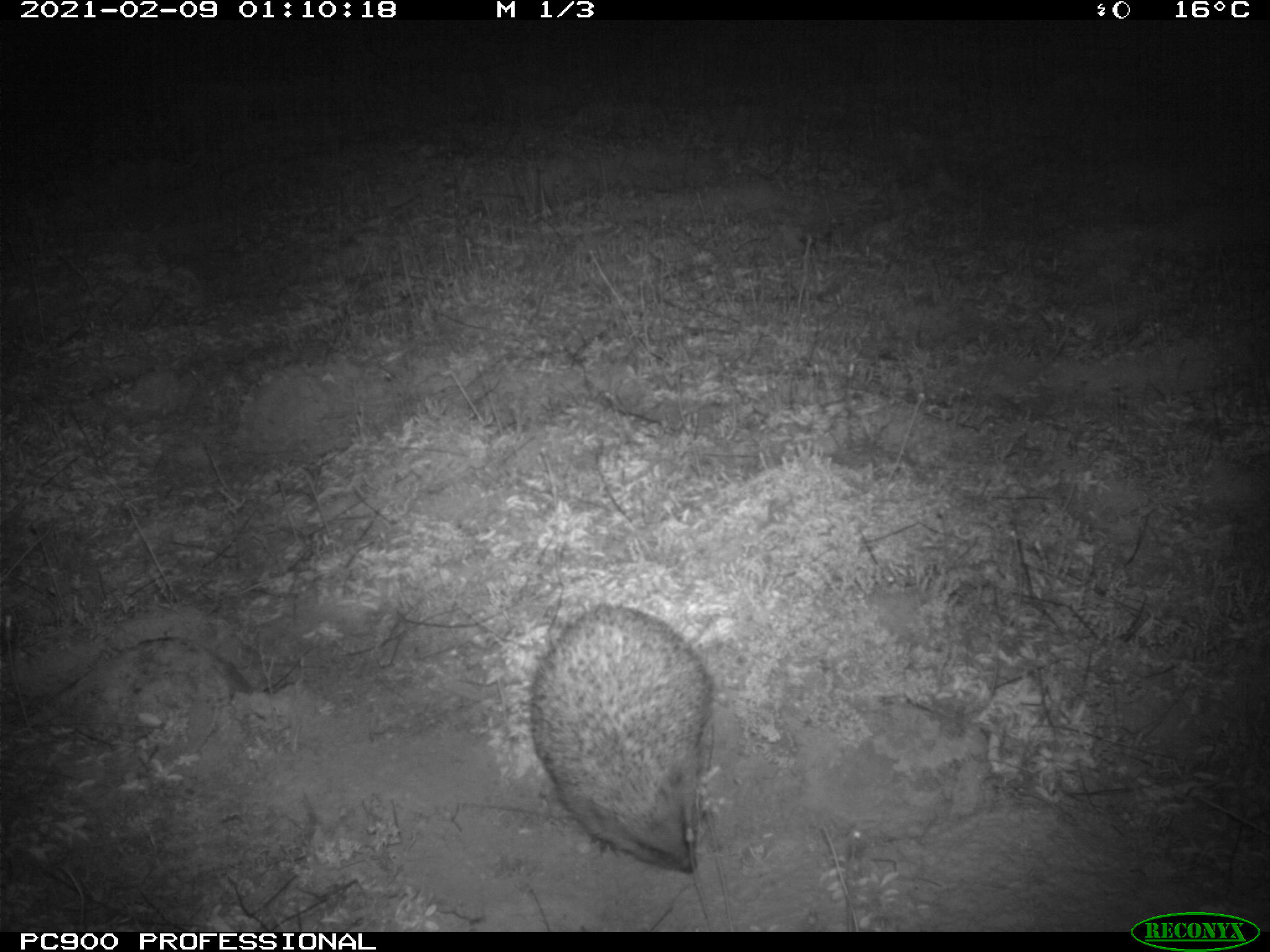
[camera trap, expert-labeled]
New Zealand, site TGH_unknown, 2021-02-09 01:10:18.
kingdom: Animalia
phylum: Chordata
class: Mammalia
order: Eulipotyphla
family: Erinaceidae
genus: Erinaceus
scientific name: Erinaceus europaeus europaeus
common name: european hedgehog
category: hedgehog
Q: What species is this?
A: Hedgehog (european hedgehog) (Erinaceus europaeus europaeus).